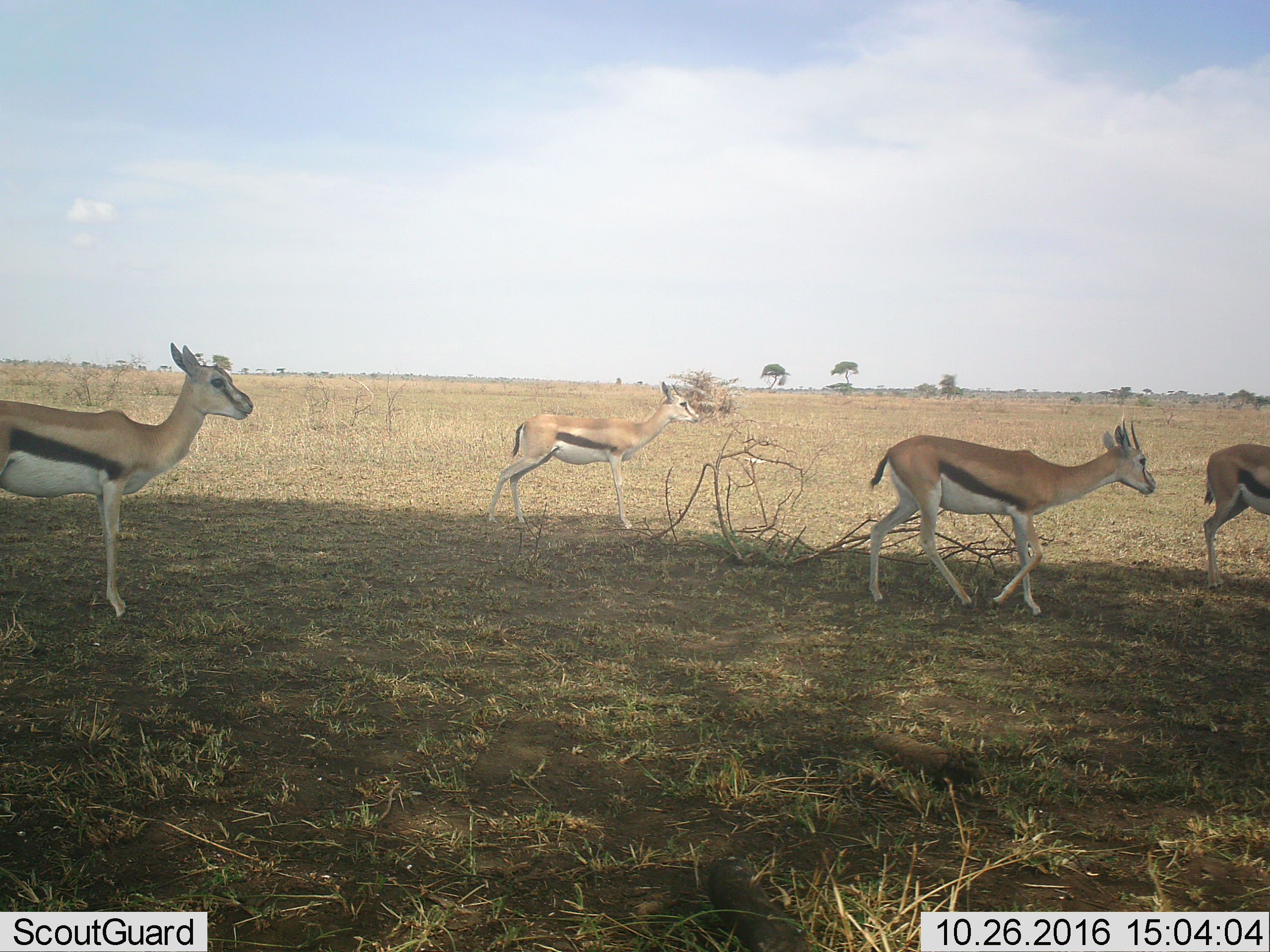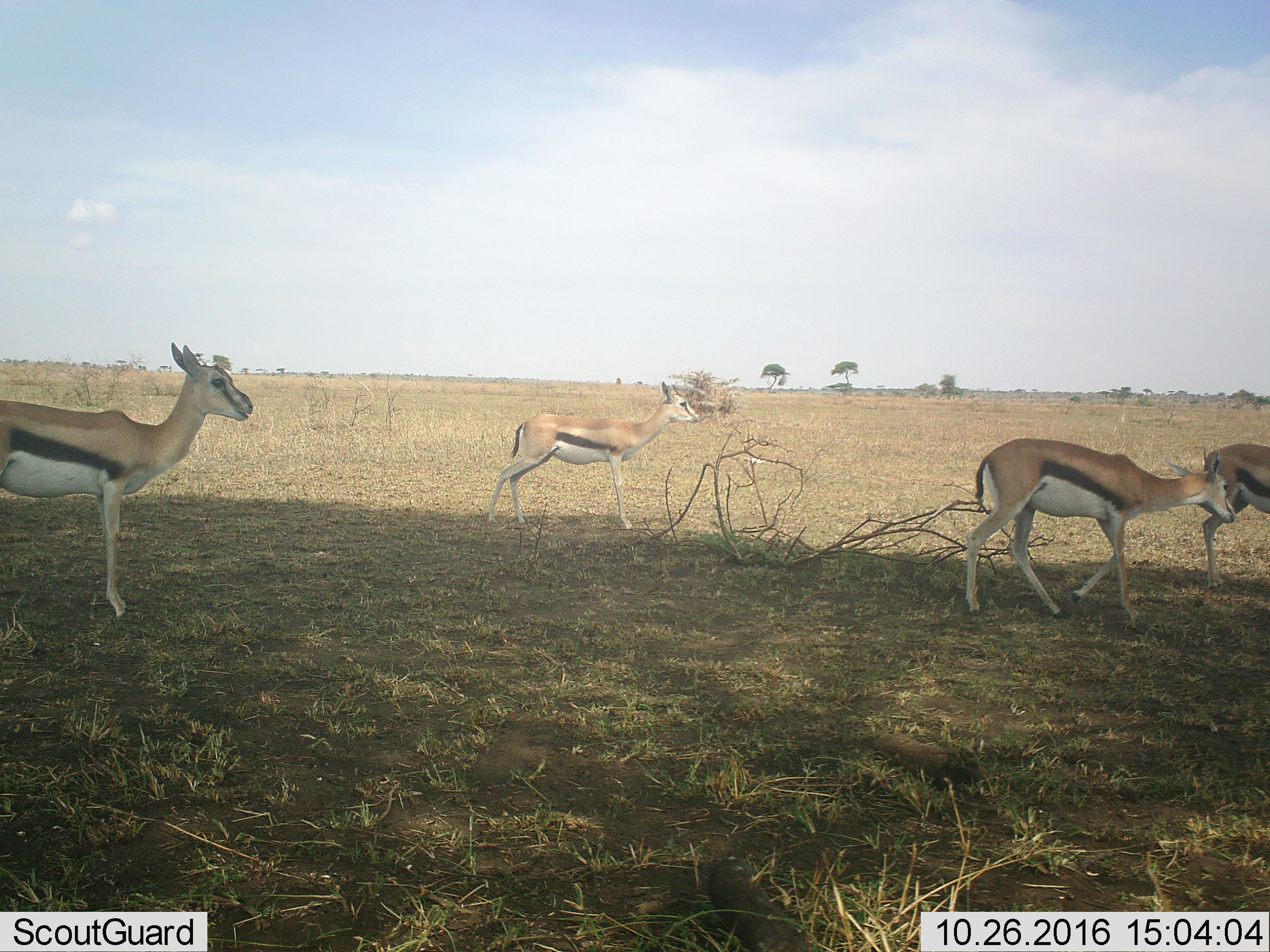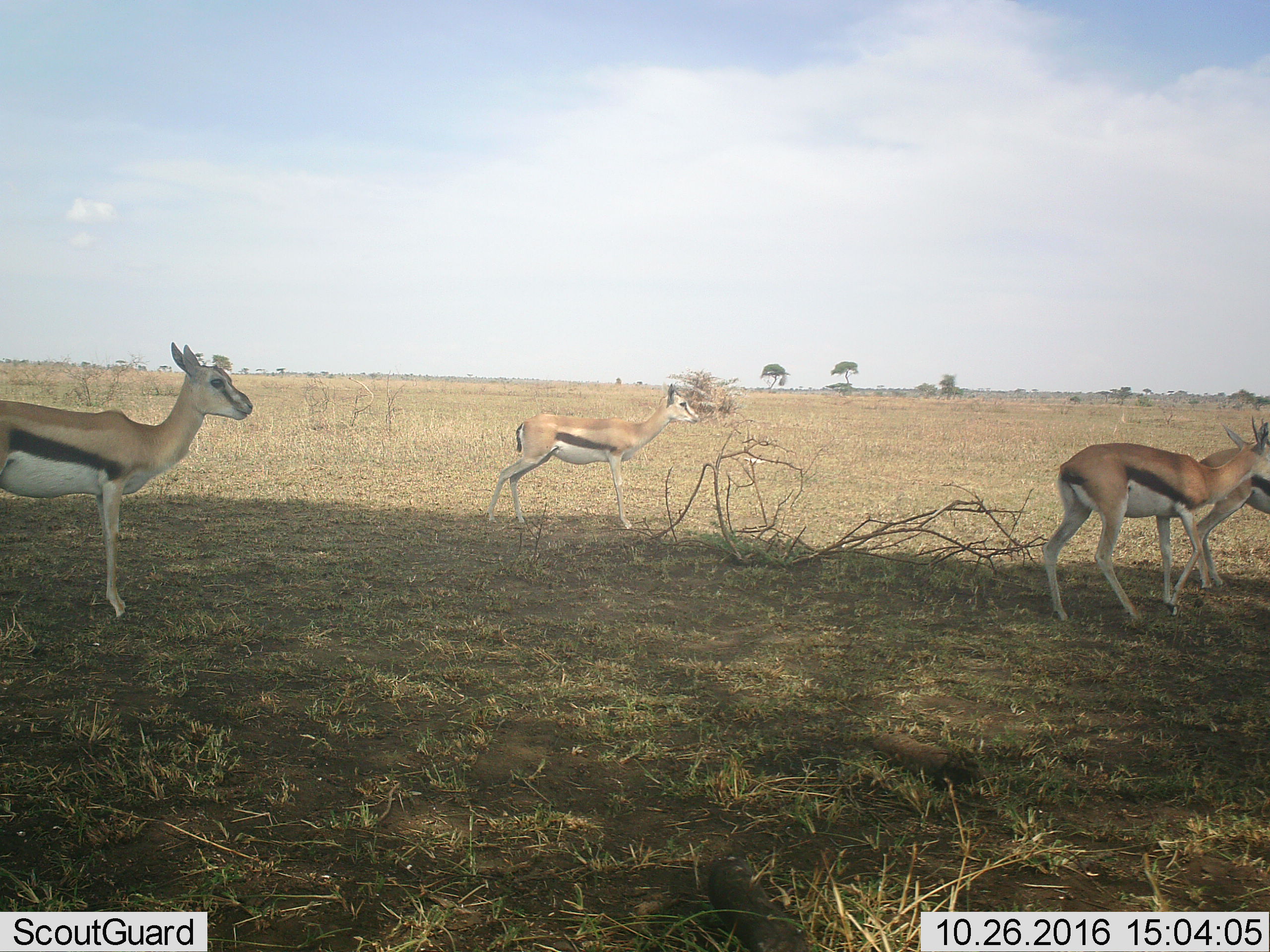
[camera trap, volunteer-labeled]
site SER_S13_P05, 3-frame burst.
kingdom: Animalia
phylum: Chordata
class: Mammalia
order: Artiodactyla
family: Bovidae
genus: Eudorcas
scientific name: Eudorcas thomsonii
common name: thomson's gazelle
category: gazellethomsons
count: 4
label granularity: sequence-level